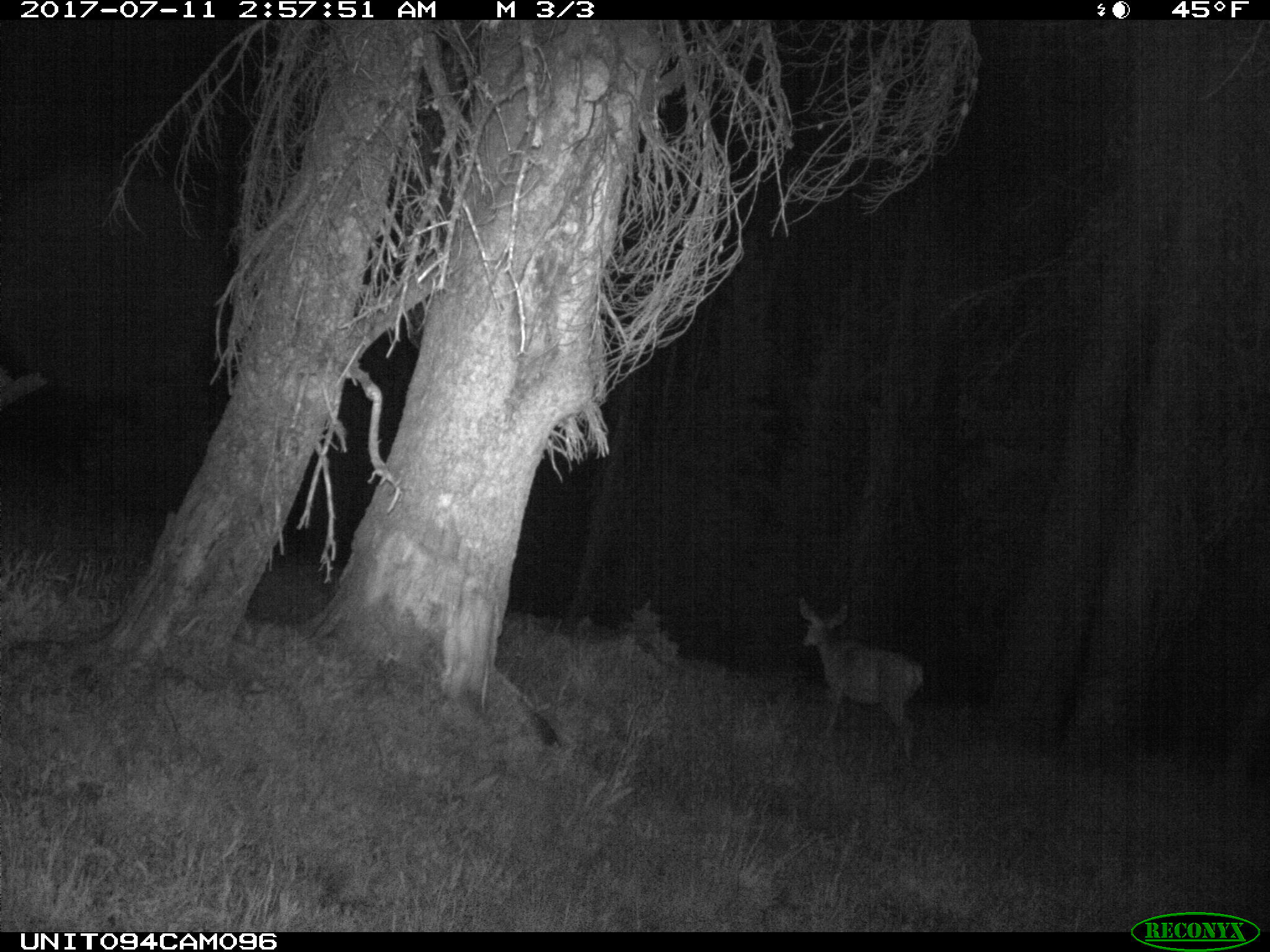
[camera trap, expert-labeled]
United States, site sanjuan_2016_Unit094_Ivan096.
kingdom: Animalia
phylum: Chordata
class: Mammalia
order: Artiodactyla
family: Cervidae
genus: Odocoileus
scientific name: Odocoileus hemionus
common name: mule deer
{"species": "Odocoileus hemionus (mule deer)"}